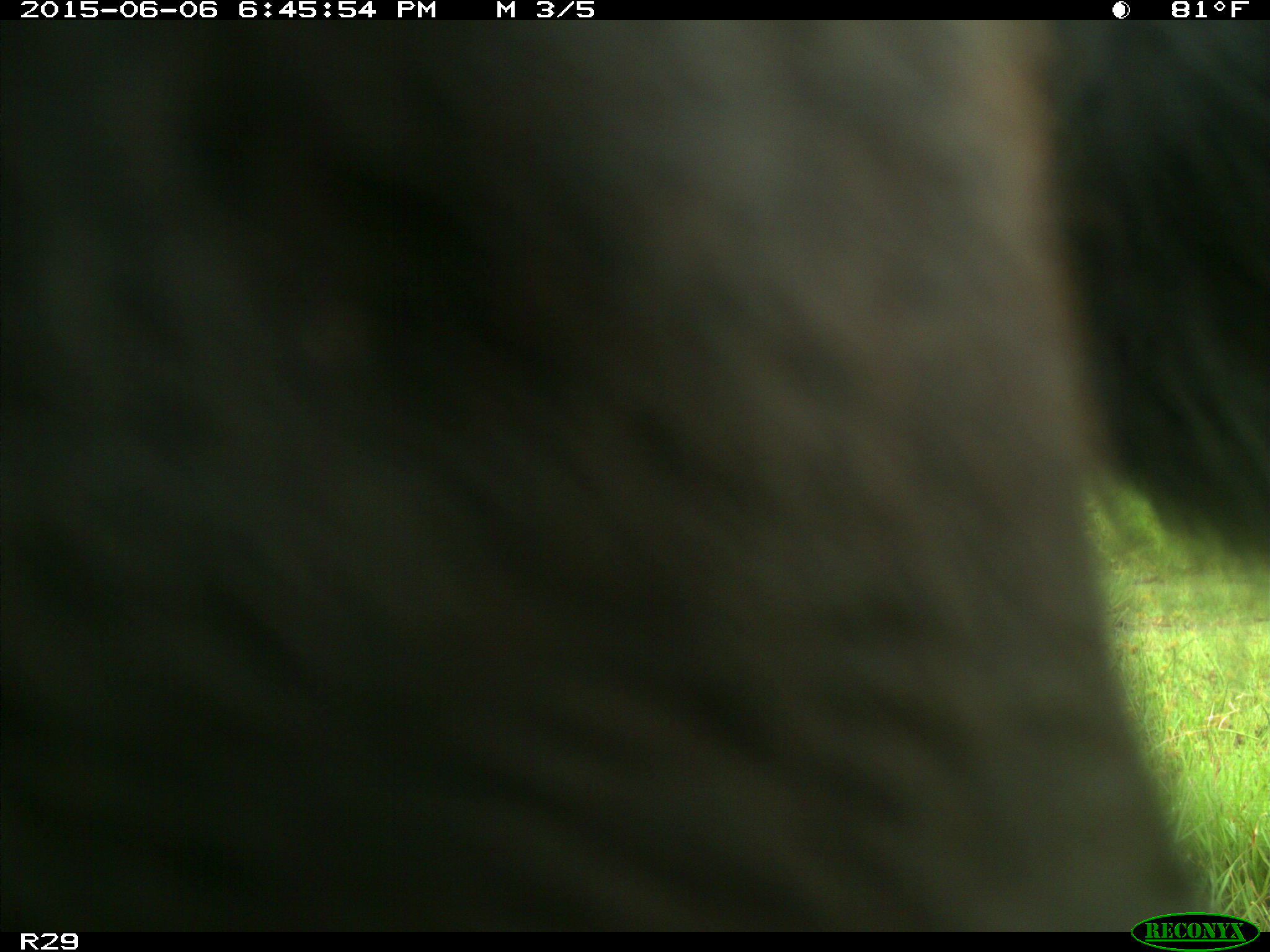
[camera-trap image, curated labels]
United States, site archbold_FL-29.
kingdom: Animalia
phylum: Chordata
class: Mammalia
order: Artiodactyla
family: Bovidae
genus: Bos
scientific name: Bos taurus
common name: domestic cow